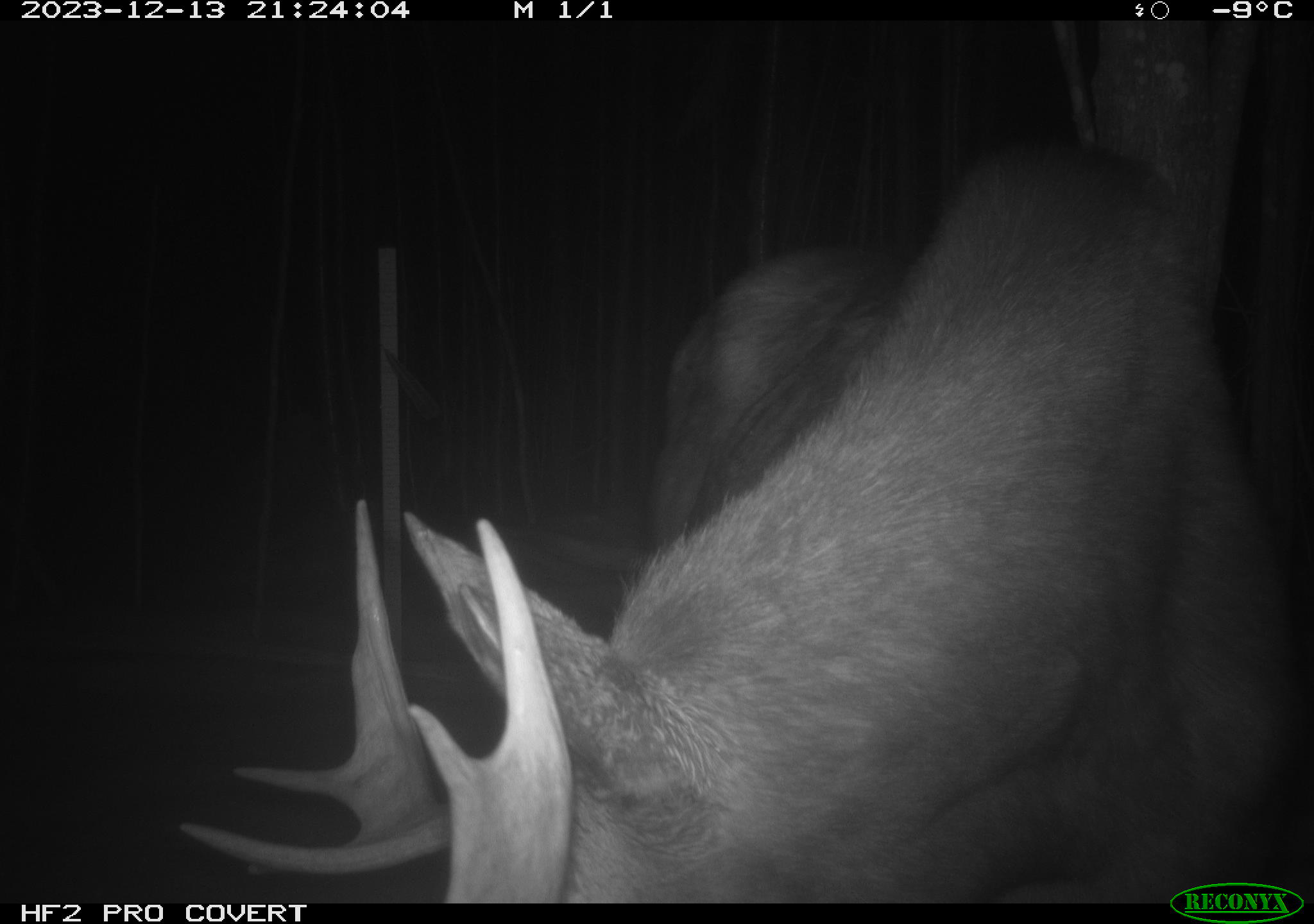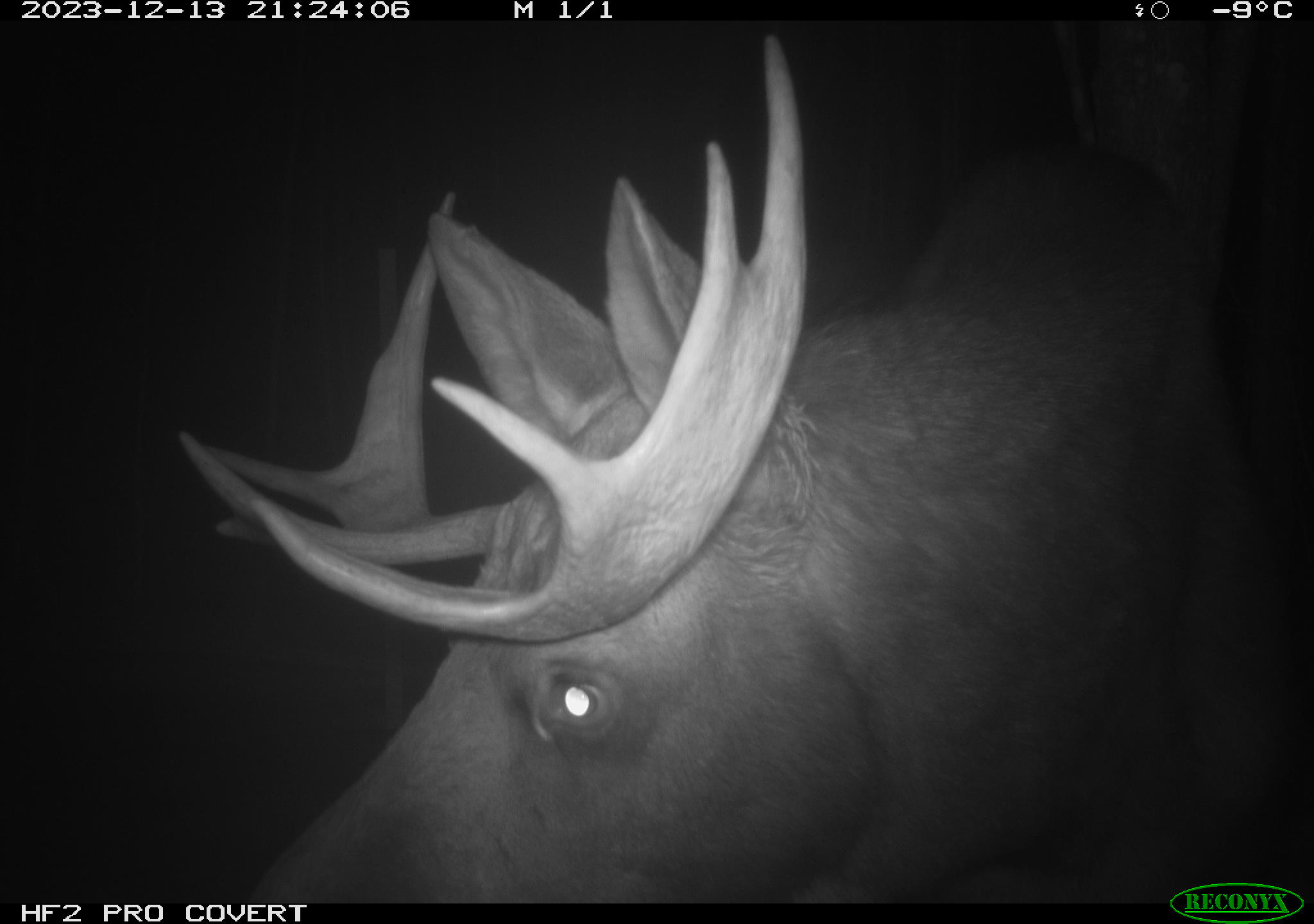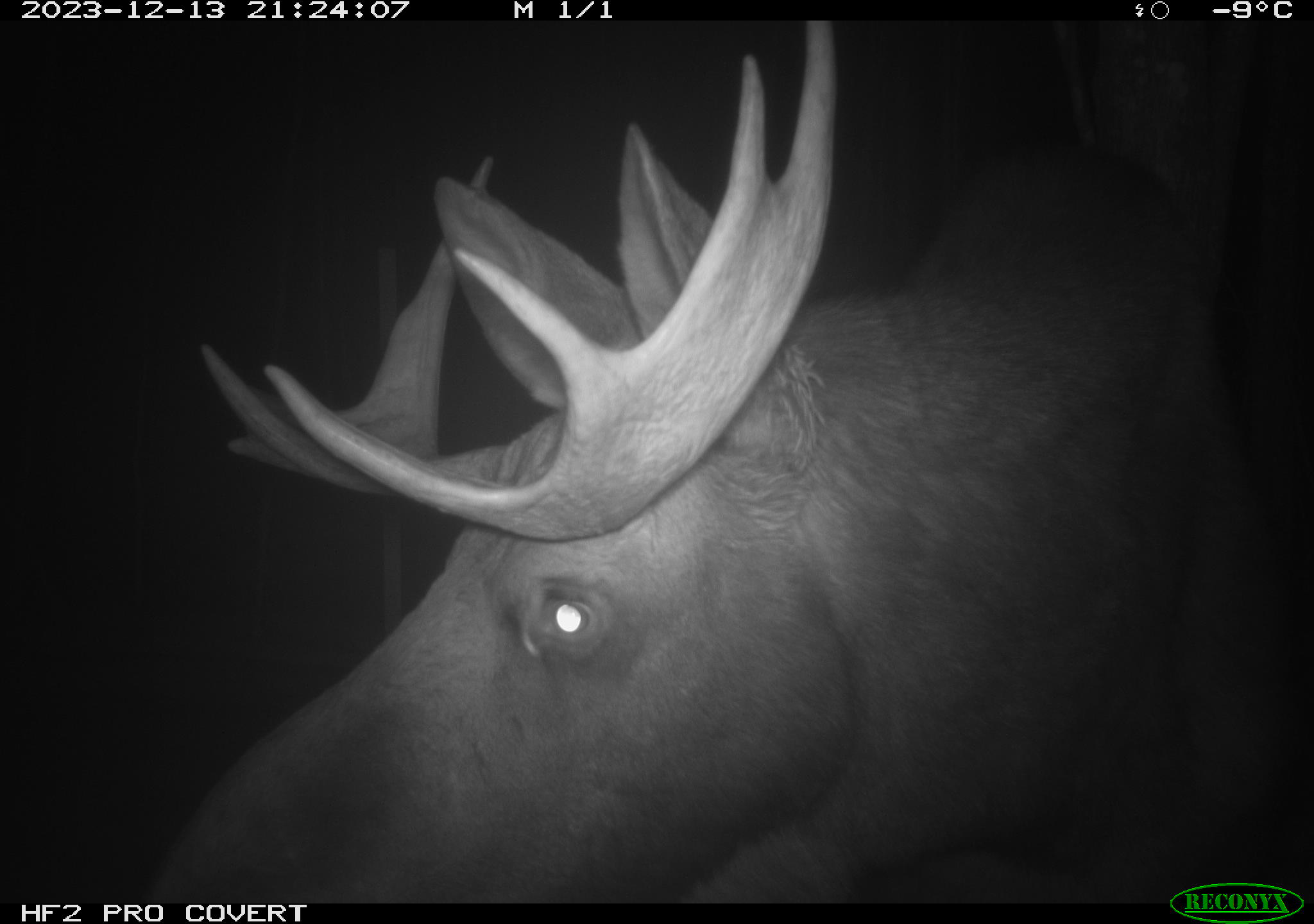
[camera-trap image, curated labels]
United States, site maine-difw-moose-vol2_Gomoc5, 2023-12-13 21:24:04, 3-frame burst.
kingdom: Animalia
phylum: Chordata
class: Mammalia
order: Artiodactyla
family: Cervidae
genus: Alces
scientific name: Alces alces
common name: moose